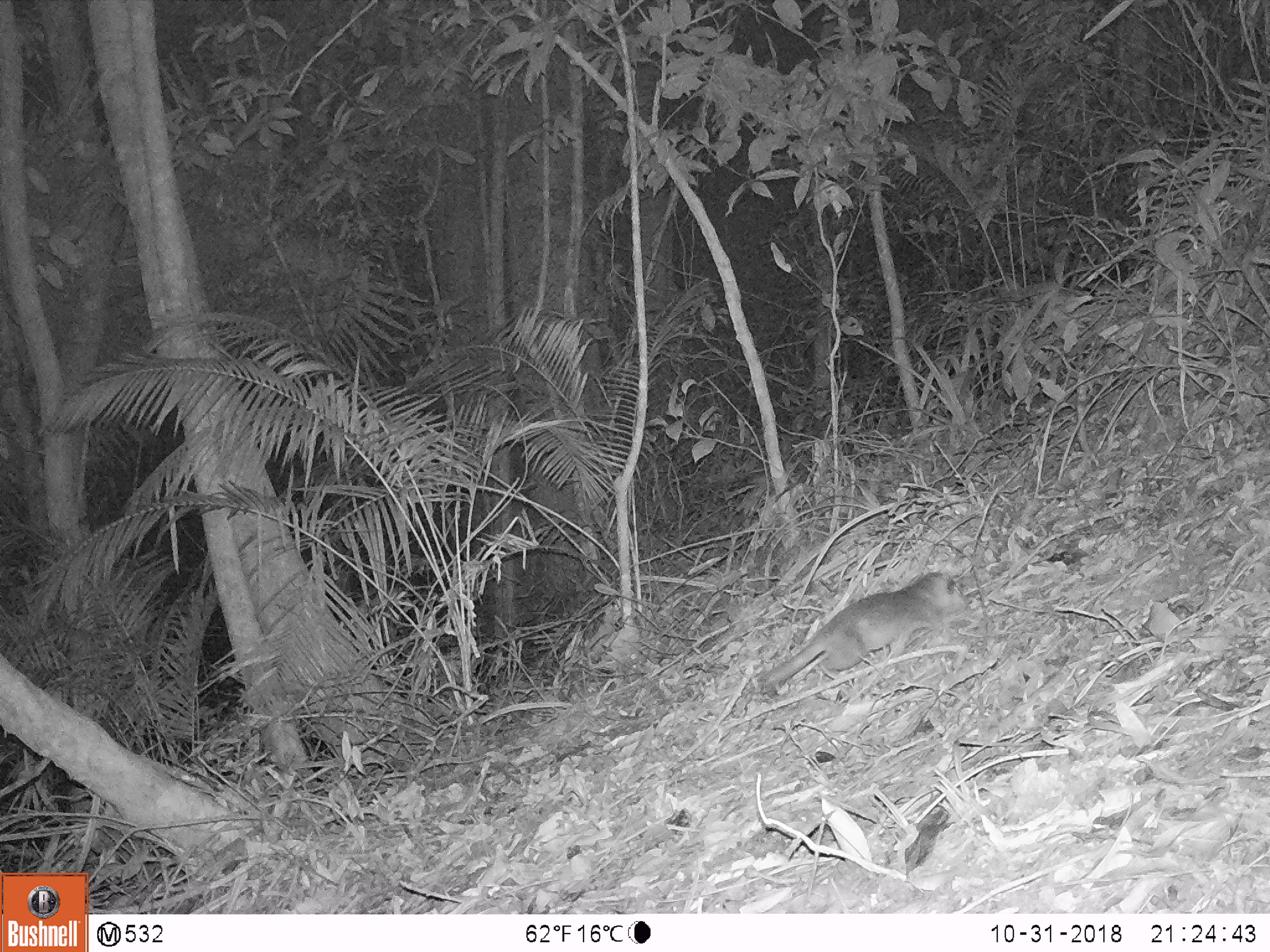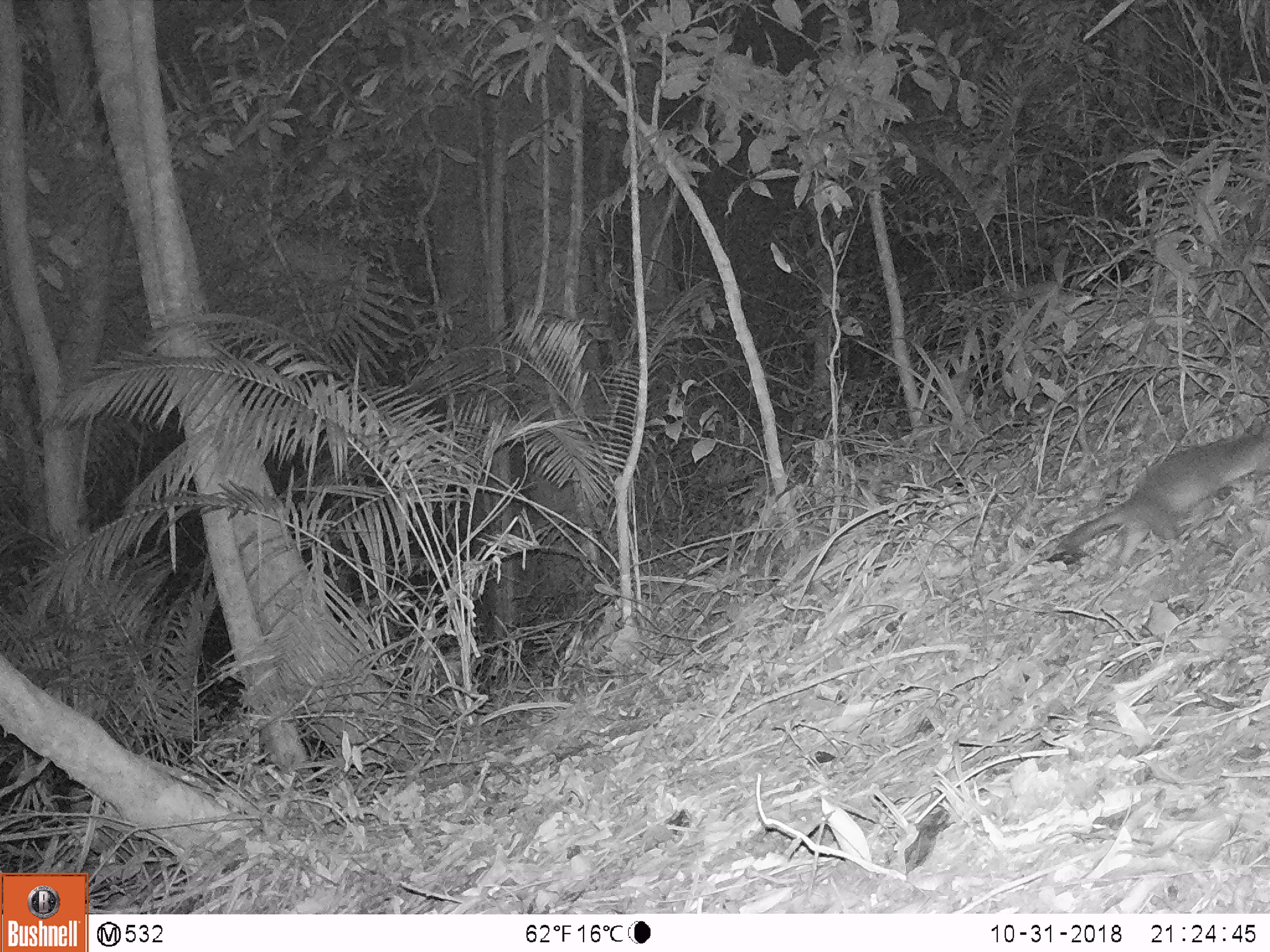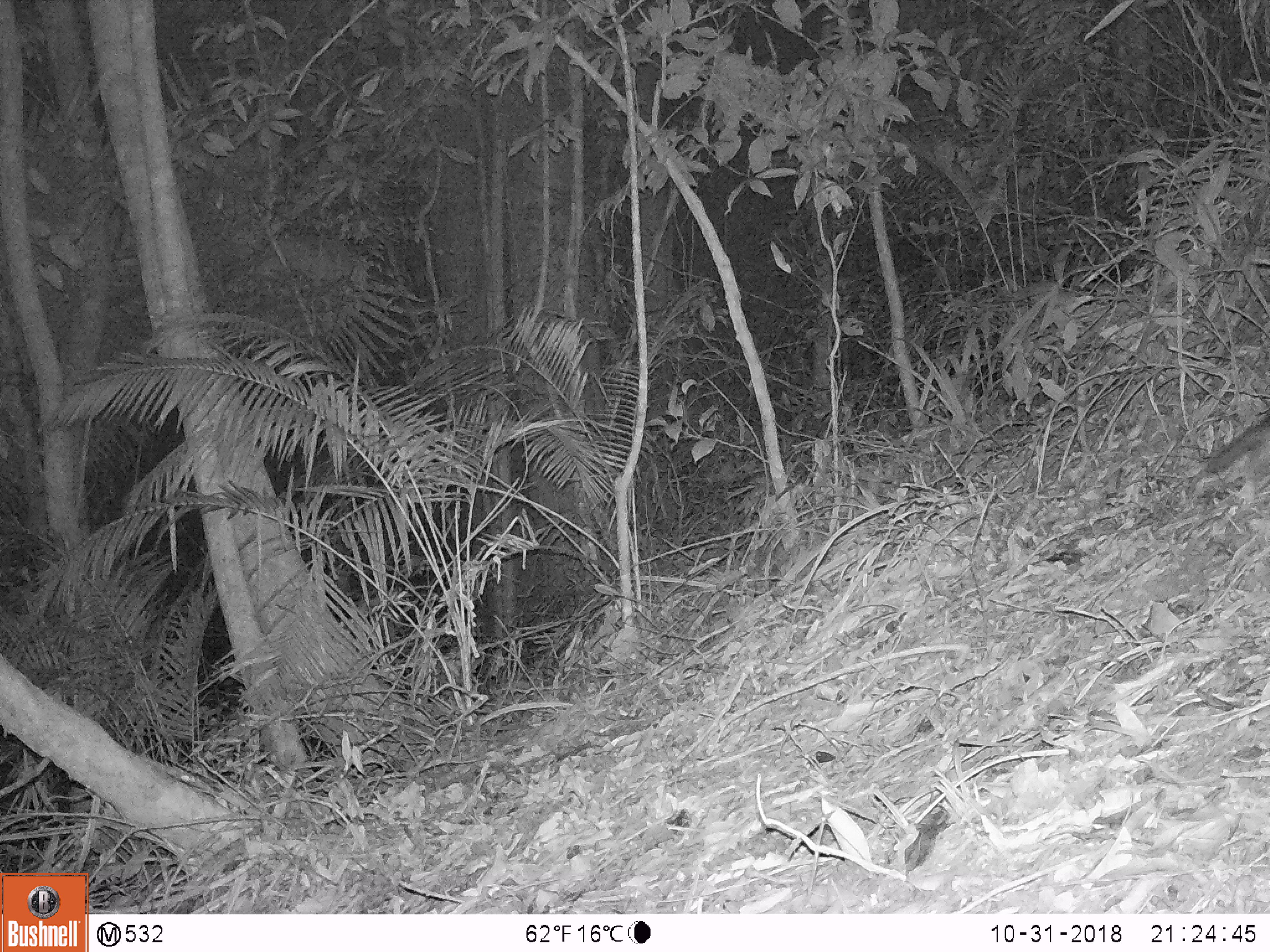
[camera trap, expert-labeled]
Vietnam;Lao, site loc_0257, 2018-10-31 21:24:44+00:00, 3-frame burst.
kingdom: Animalia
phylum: Chordata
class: Mammalia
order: Carnivora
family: Mustelidae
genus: Melogale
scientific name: Melogale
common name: ferret badger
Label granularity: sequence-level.